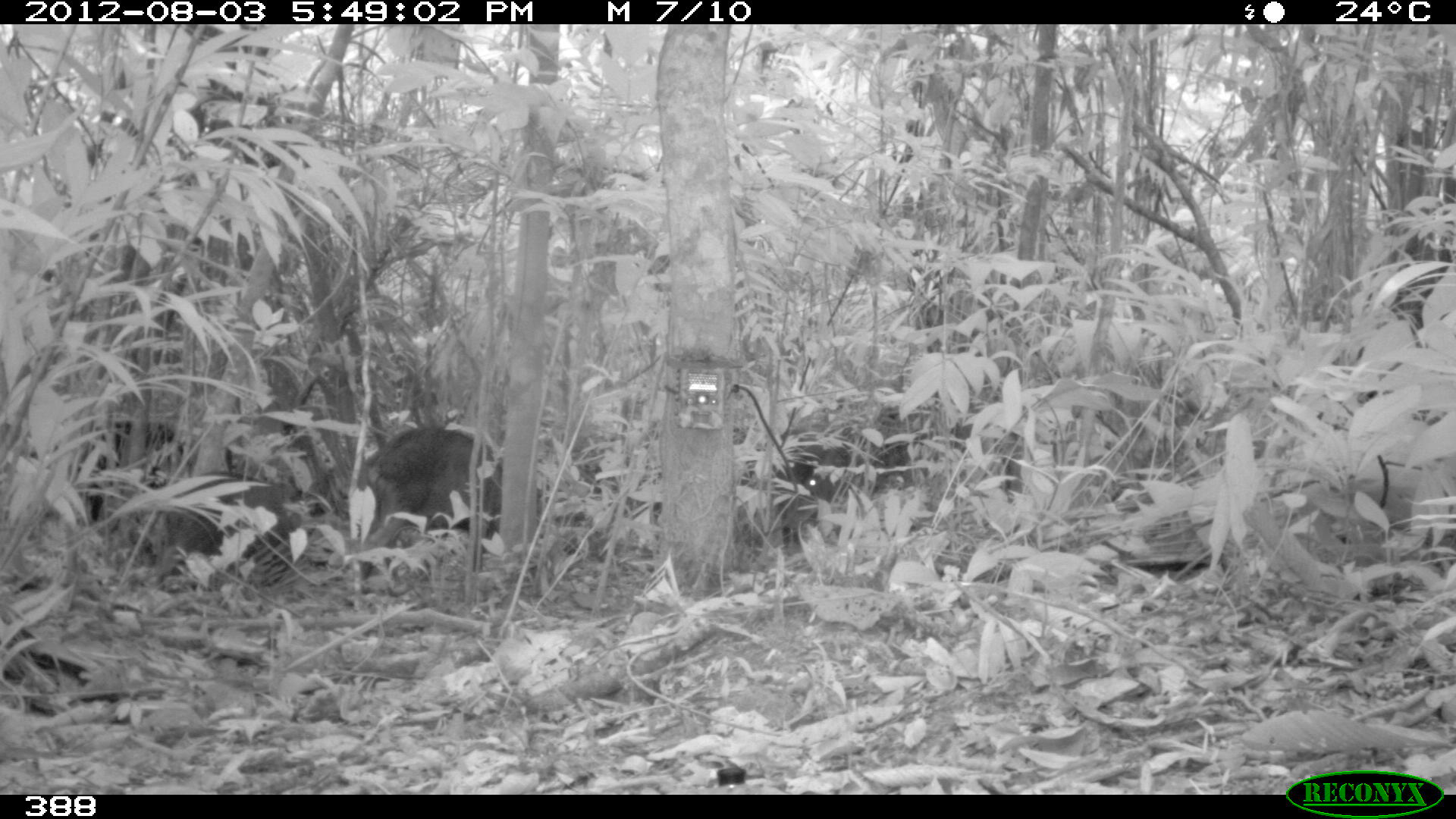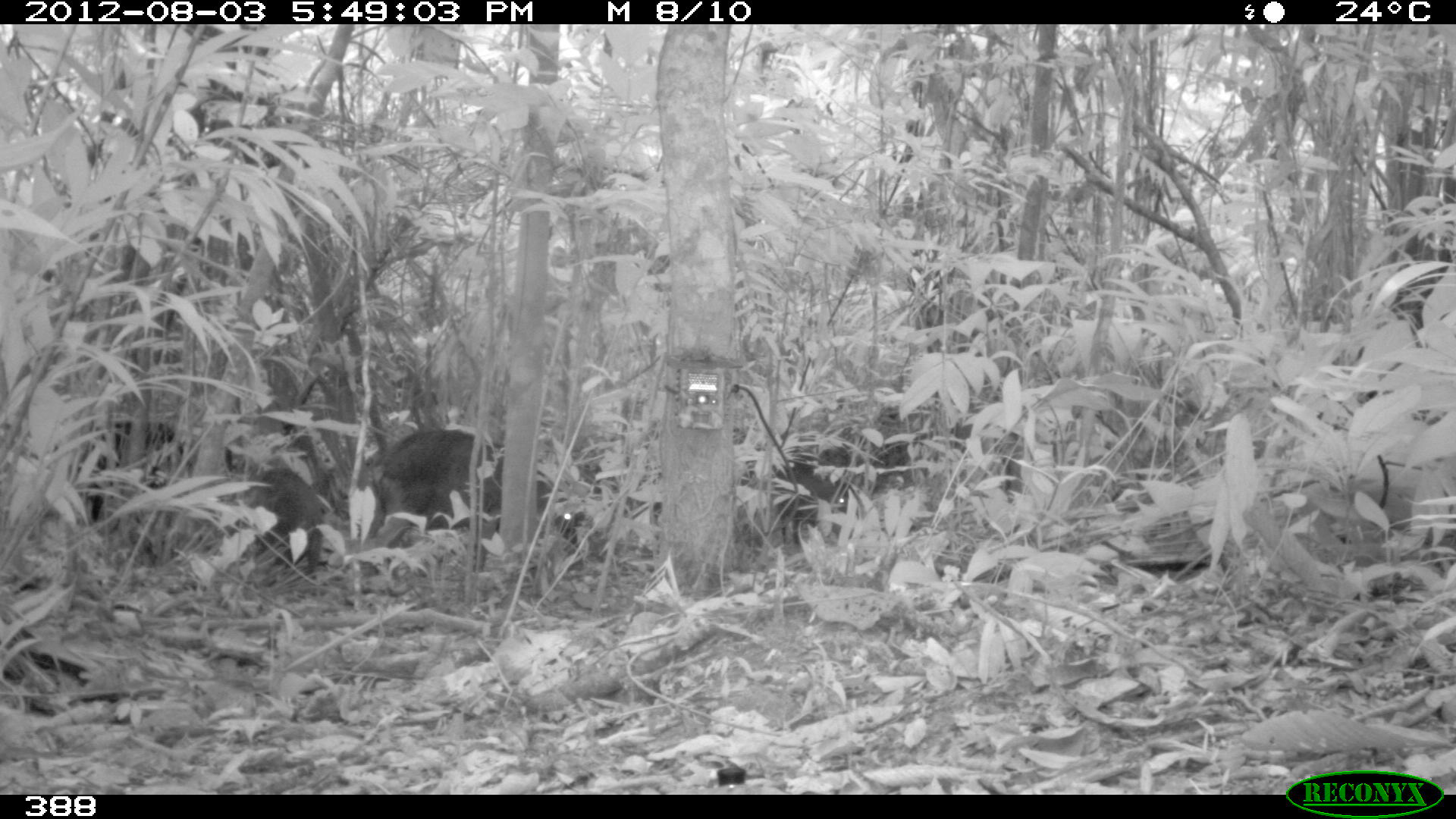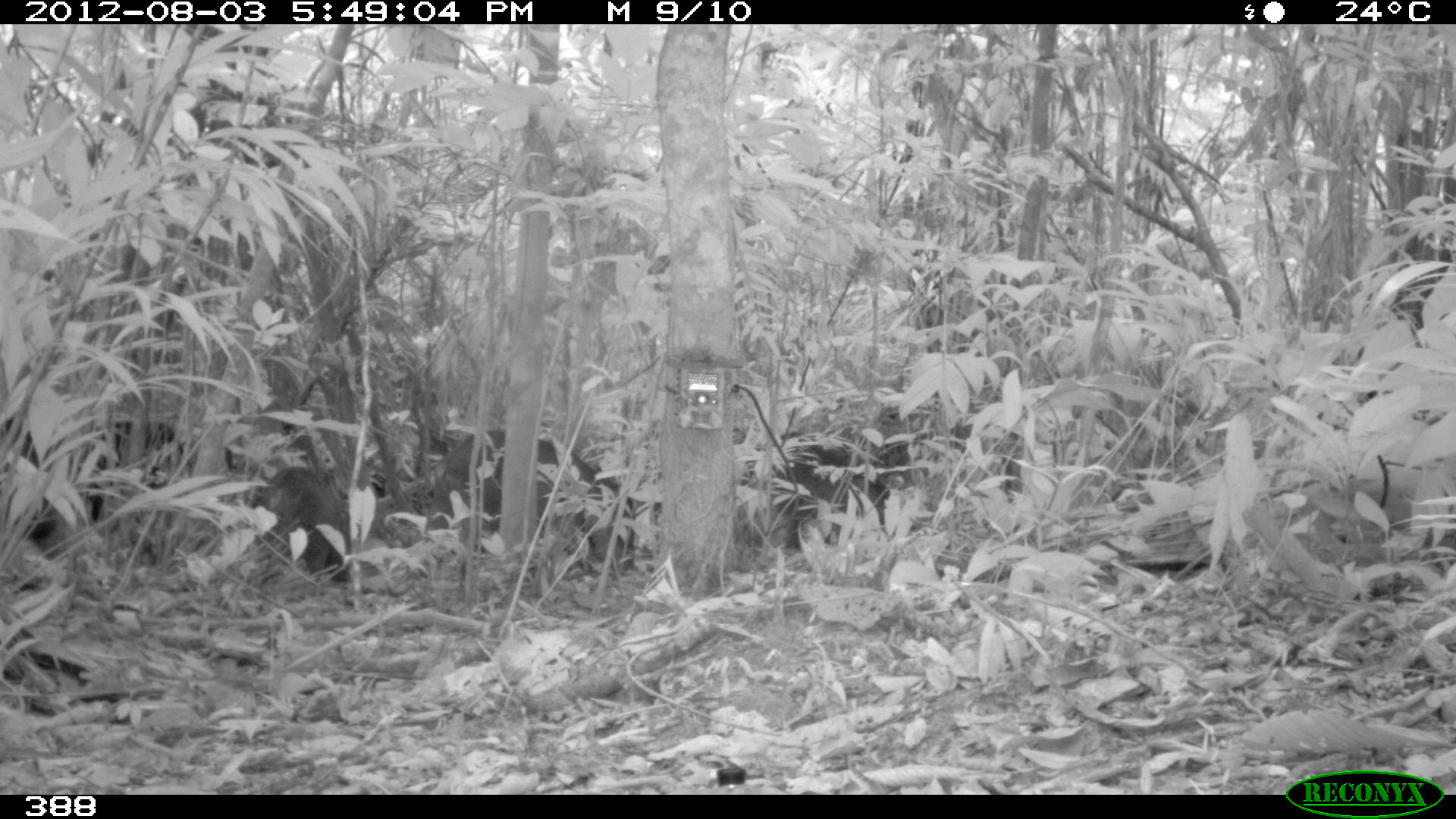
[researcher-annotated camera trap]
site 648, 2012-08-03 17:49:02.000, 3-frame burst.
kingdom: Animalia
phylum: Chordata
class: Mammalia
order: Artiodactyla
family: Tayassuidae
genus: Tayassu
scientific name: Tayassu pecari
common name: white-lipped peccary